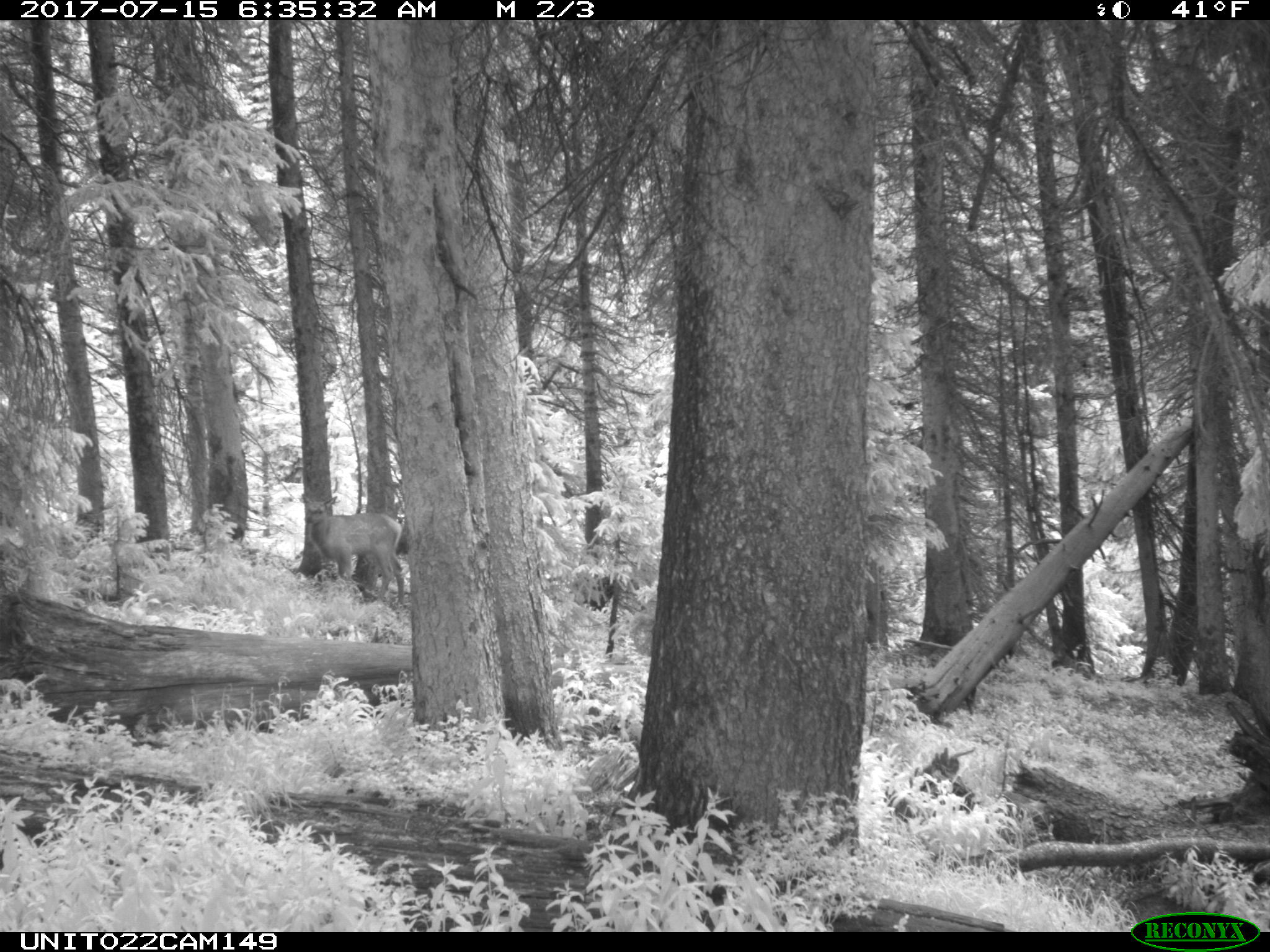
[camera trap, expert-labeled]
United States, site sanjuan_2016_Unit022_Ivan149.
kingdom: Animalia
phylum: Chordata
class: Mammalia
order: Artiodactyla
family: Cervidae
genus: Cervus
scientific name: Cervus elaphus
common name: red deer